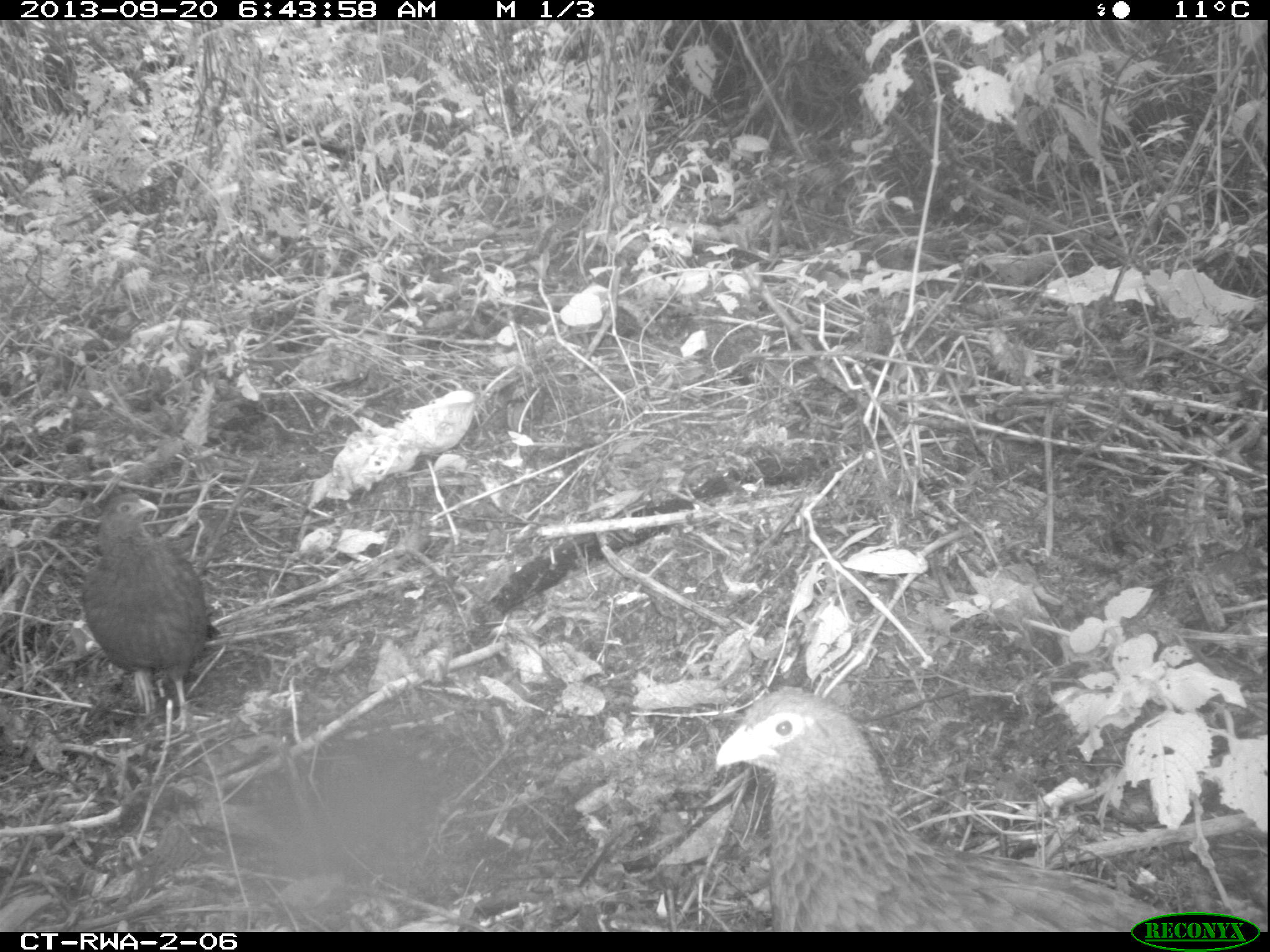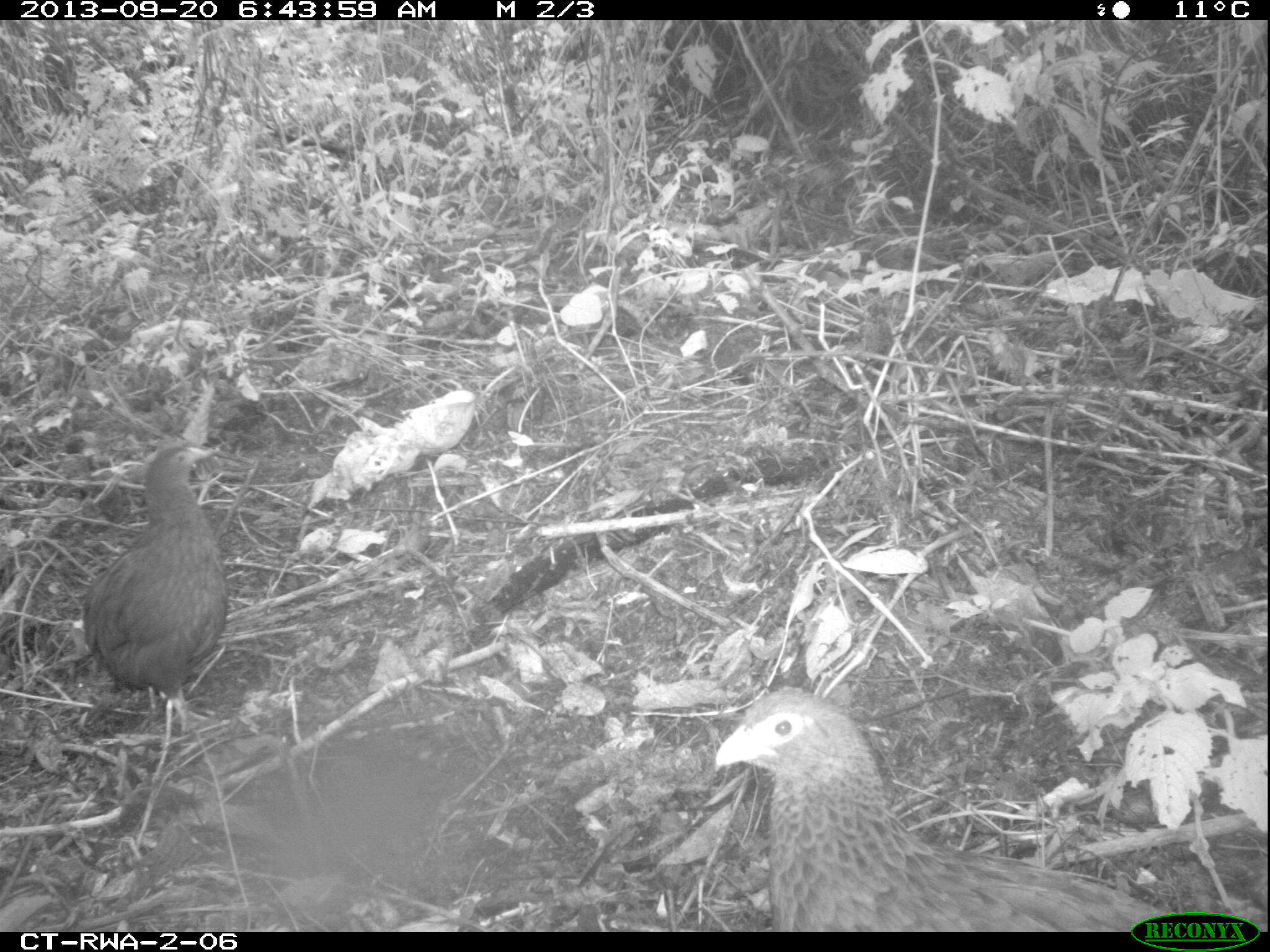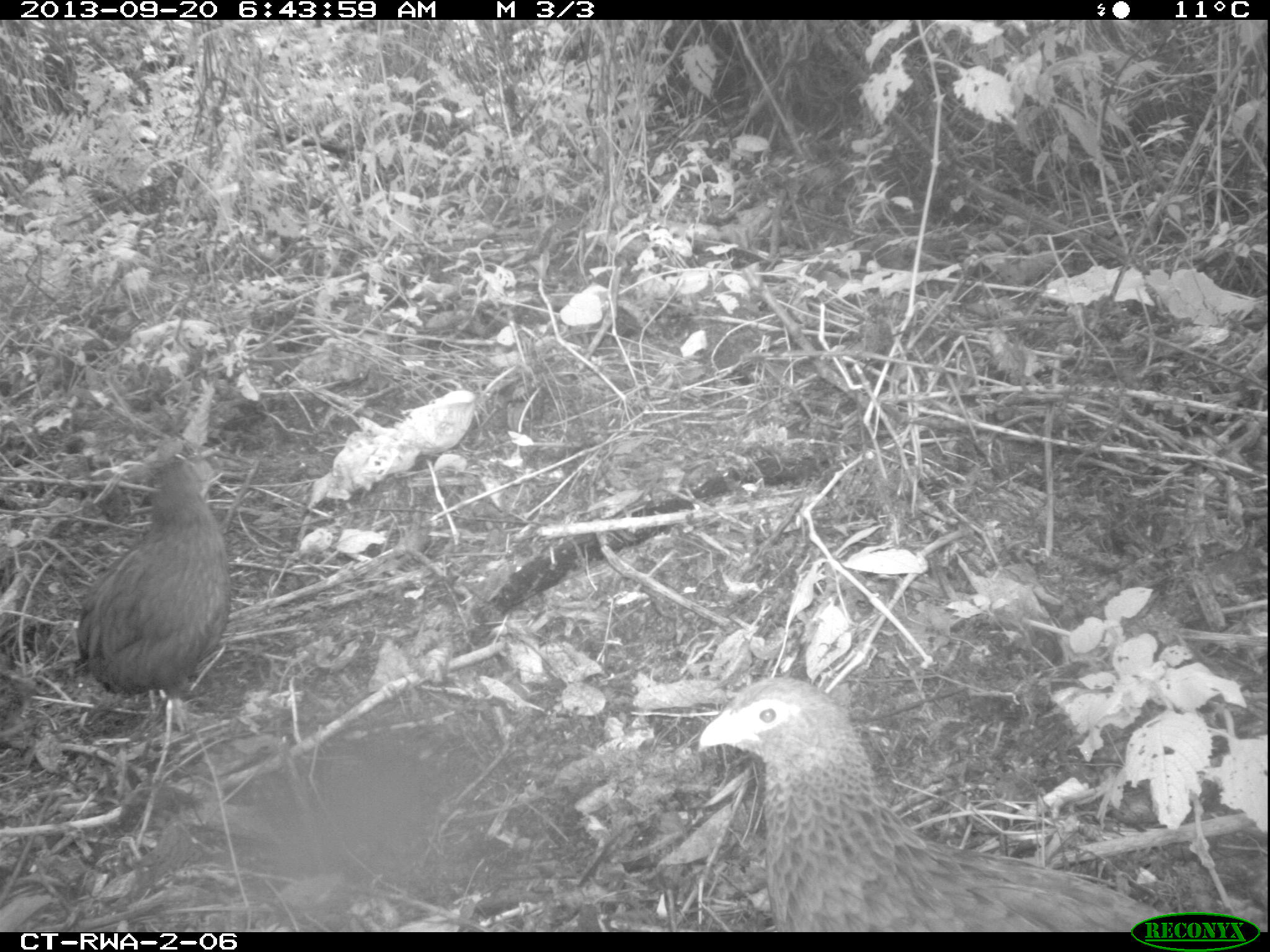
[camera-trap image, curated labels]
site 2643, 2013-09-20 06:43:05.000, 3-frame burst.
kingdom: Animalia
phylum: Chordata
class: Aves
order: Galliformes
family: Phasianidae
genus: Pternistis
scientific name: Pternistis nobilis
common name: handsome francolin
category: francolinus nobilis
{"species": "francolinus nobilis (handsome francolin) (Pternistis nobilis)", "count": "5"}